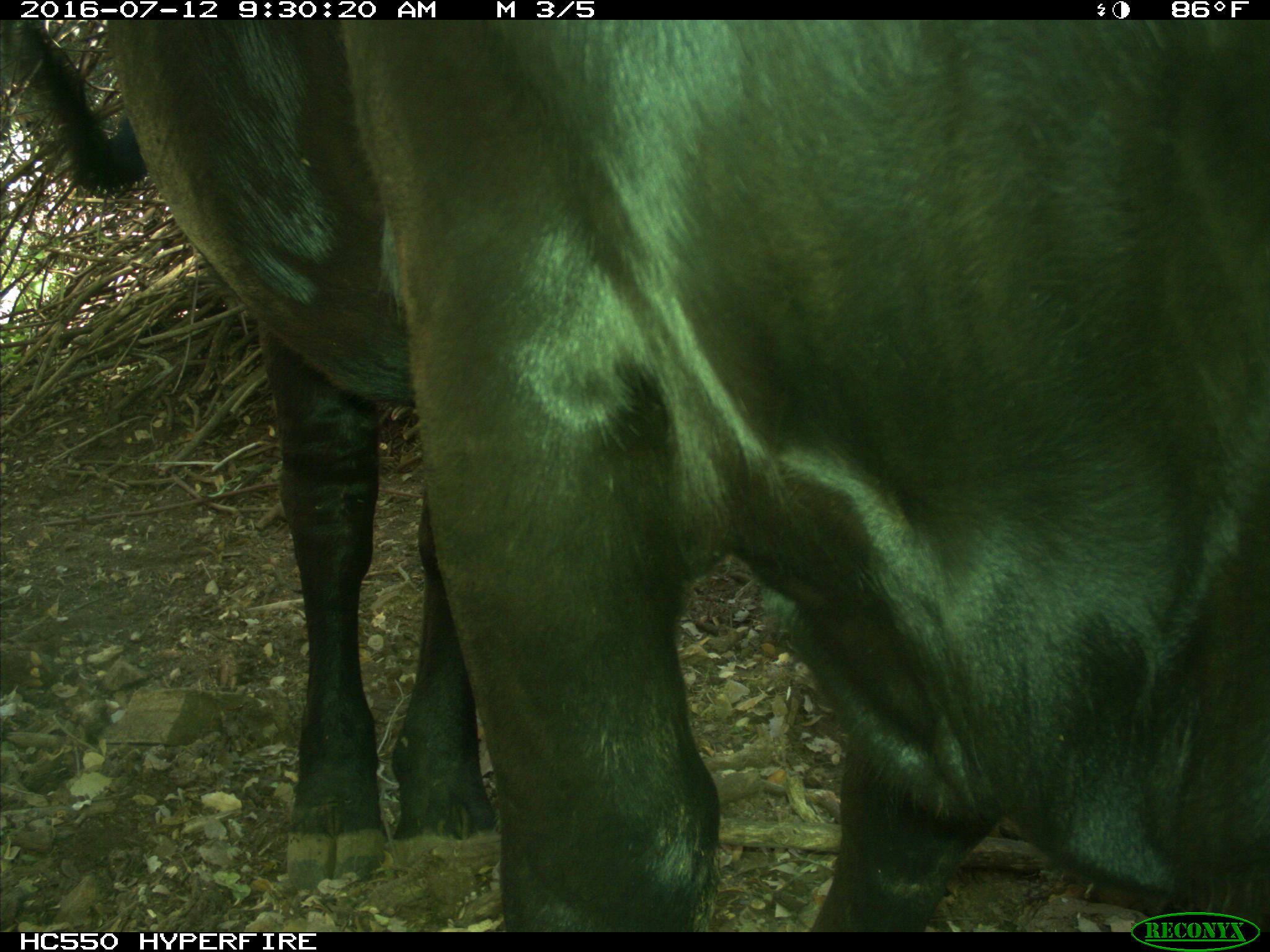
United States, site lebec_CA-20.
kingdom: Animalia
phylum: Chordata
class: Mammalia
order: Artiodactyla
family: Bovidae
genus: Bos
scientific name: Bos taurus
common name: domestic cow